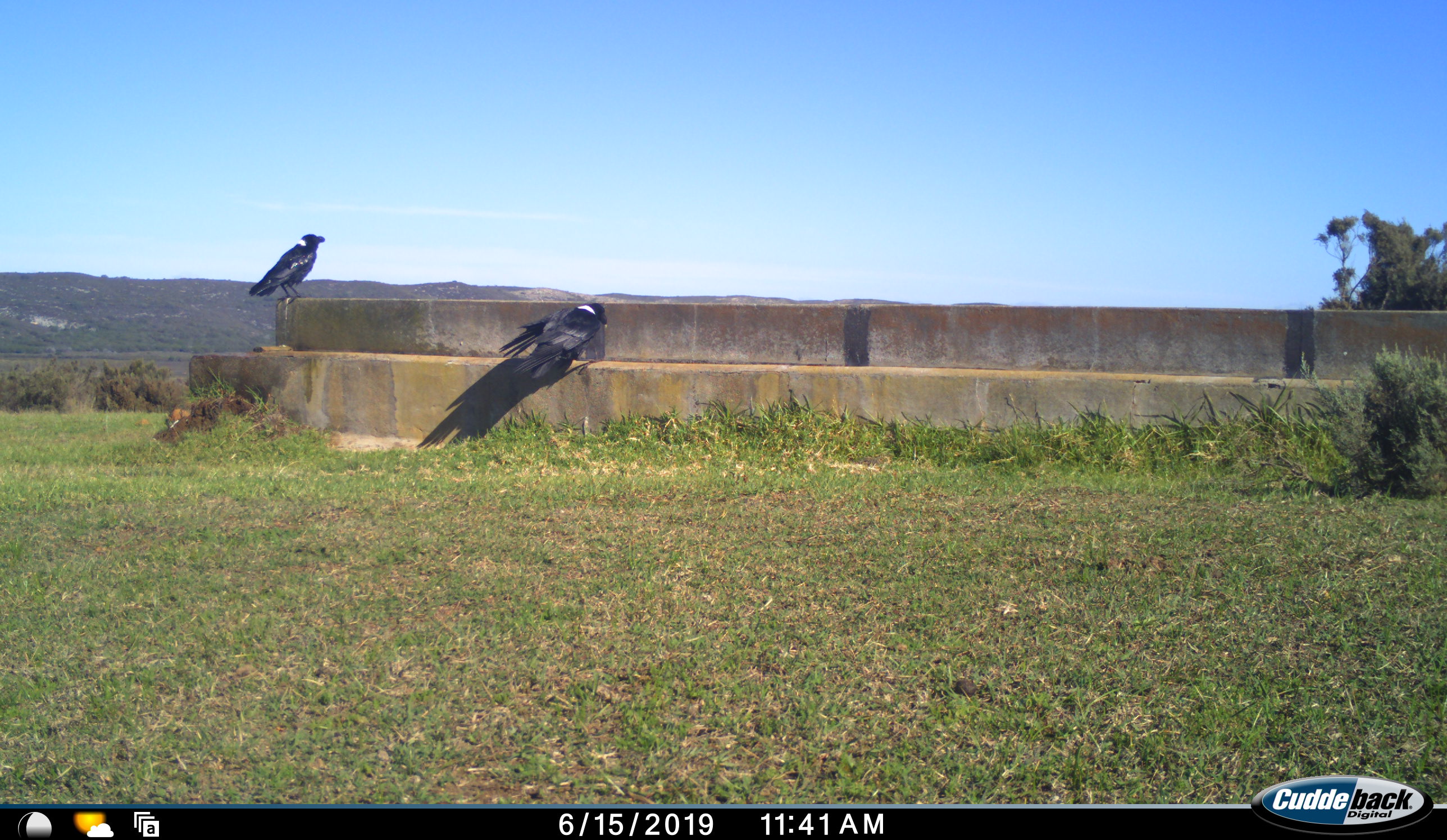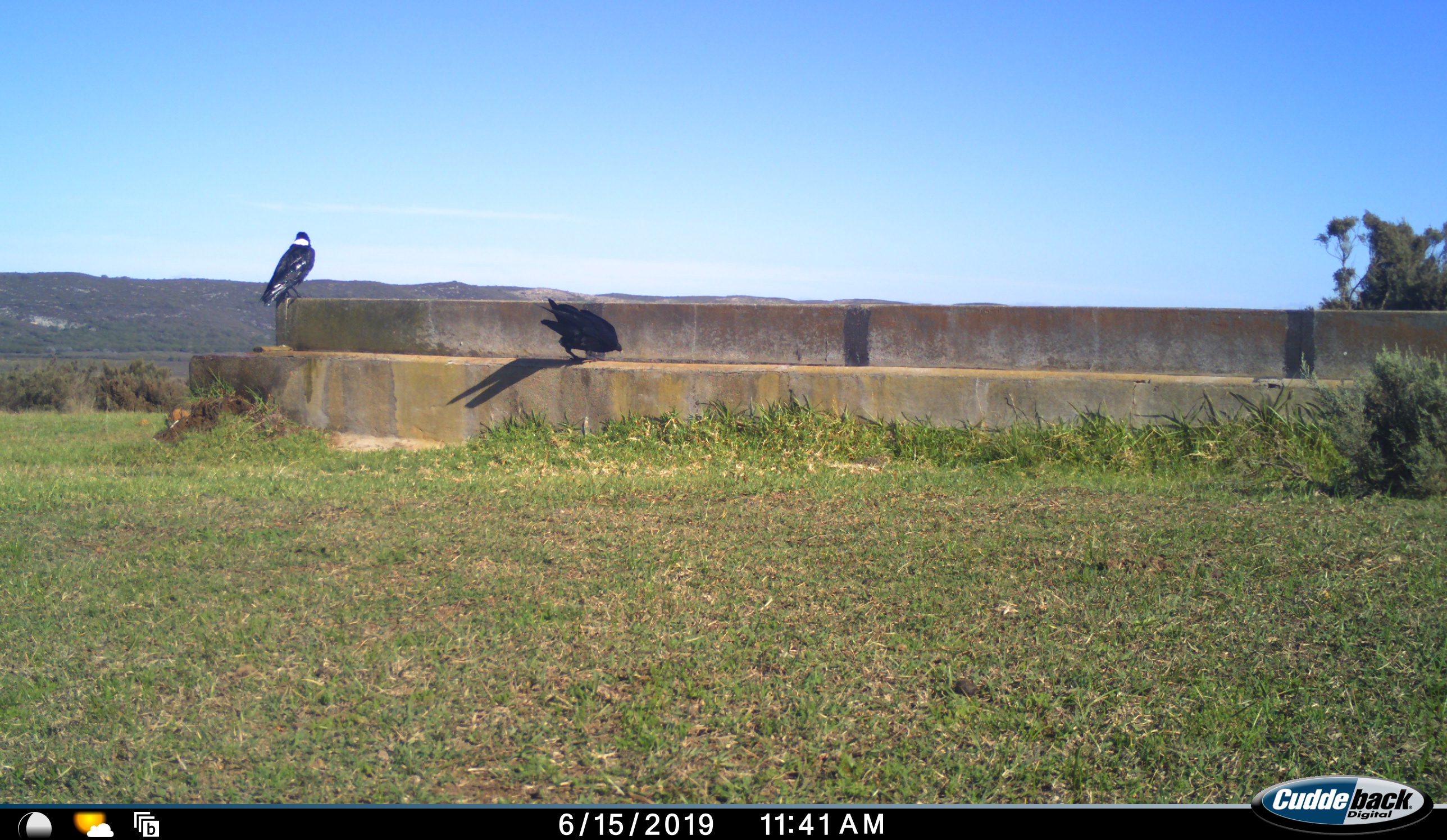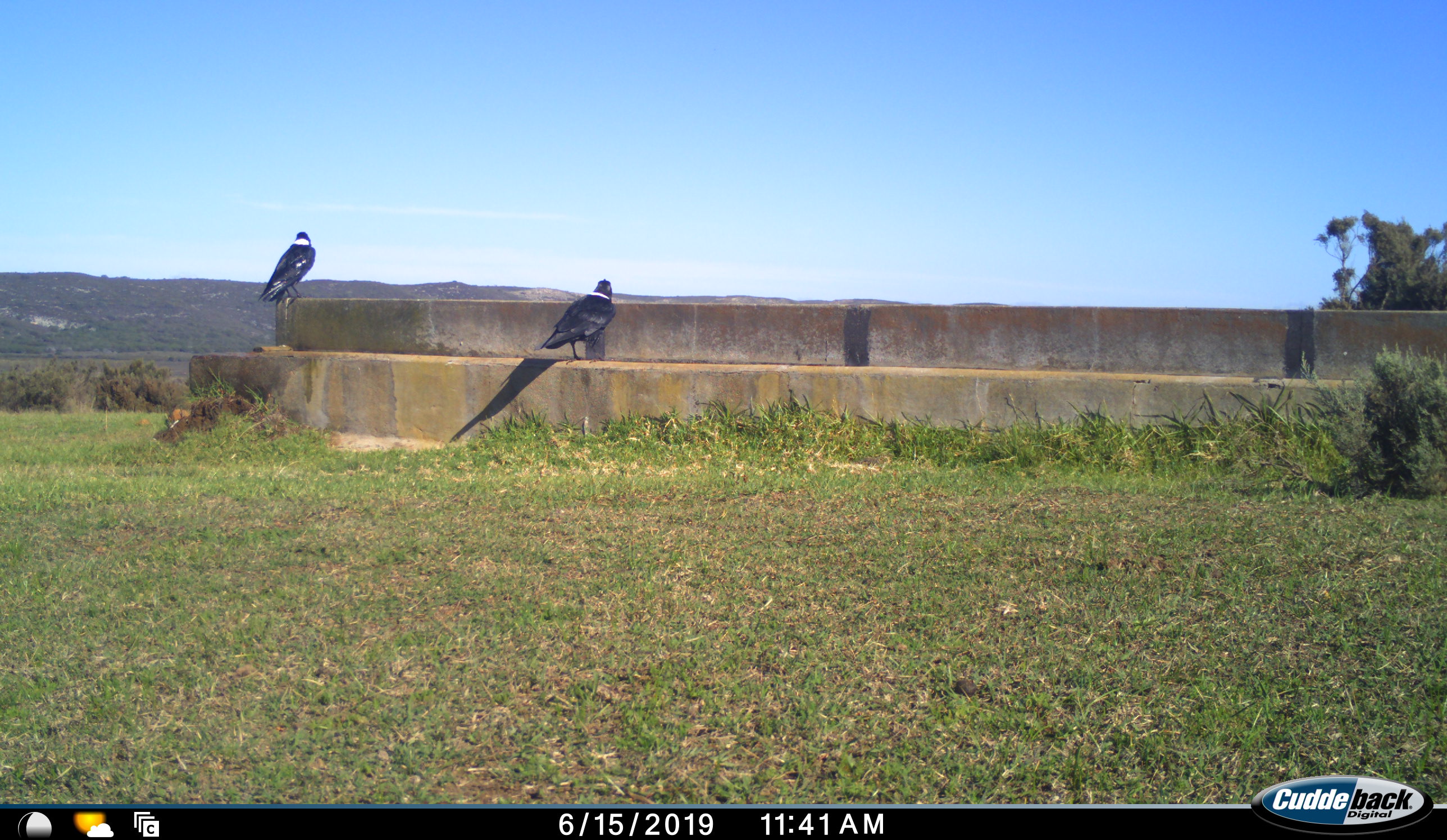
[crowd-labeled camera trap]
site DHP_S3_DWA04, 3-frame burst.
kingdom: Animalia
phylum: Chordata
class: Aves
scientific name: Aves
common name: bird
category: birdother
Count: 2.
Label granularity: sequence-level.